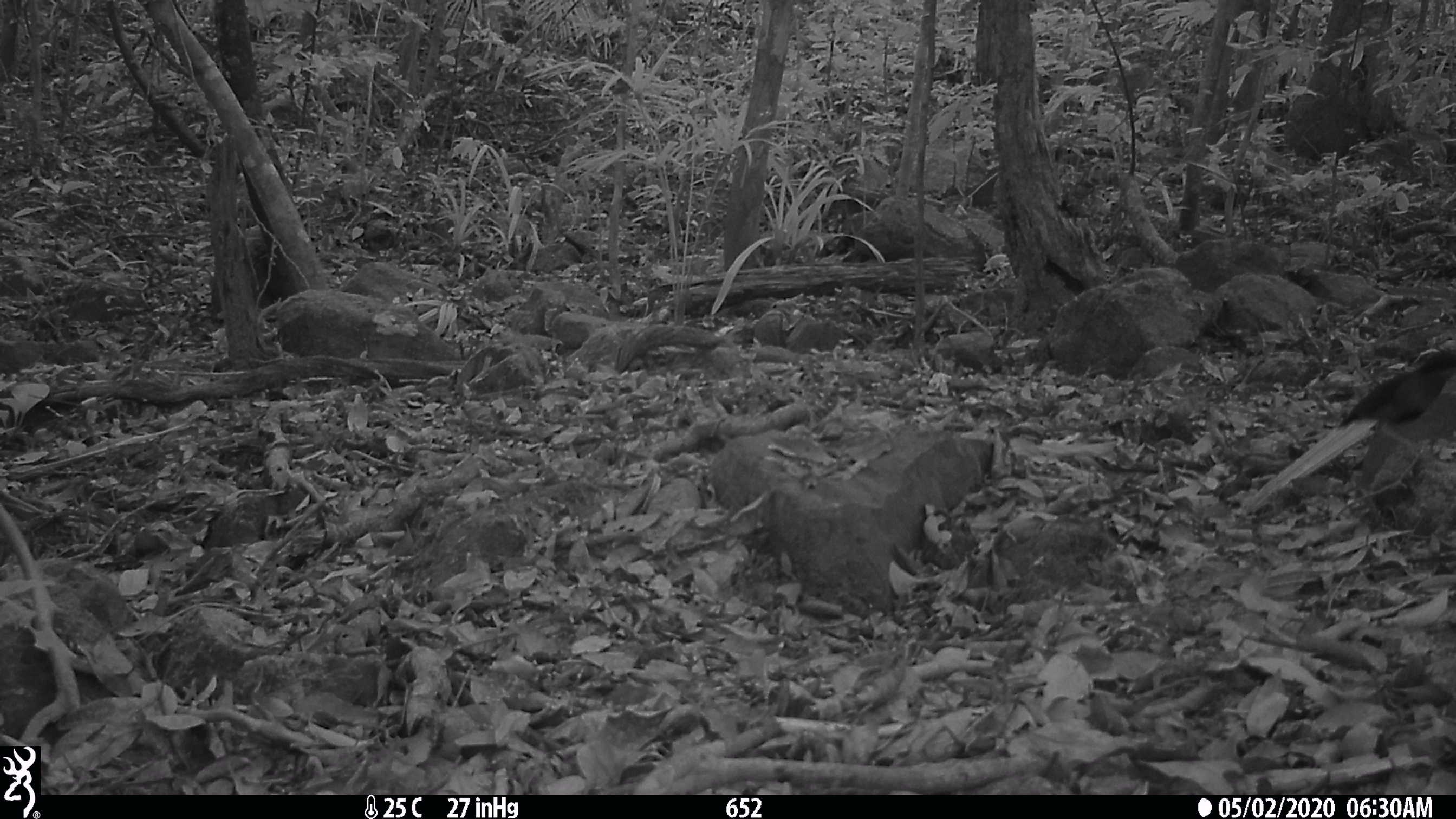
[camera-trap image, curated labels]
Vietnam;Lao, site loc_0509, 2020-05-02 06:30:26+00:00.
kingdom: Animalia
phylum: Chordata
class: Aves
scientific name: Aves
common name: bird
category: unidentified bird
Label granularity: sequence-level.